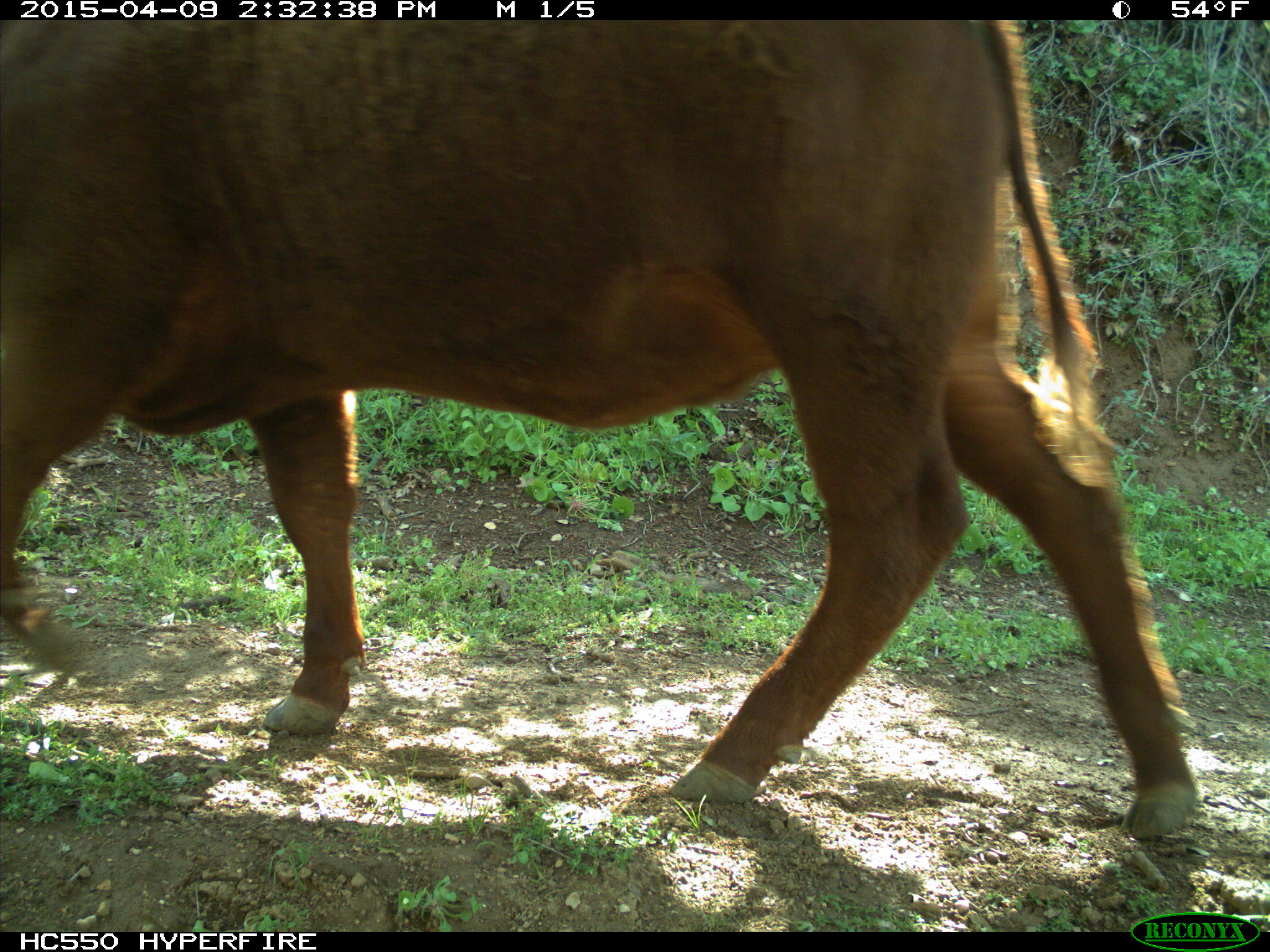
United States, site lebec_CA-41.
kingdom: Animalia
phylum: Chordata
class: Mammalia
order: Artiodactyla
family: Bovidae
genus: Bos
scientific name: Bos taurus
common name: domestic cow